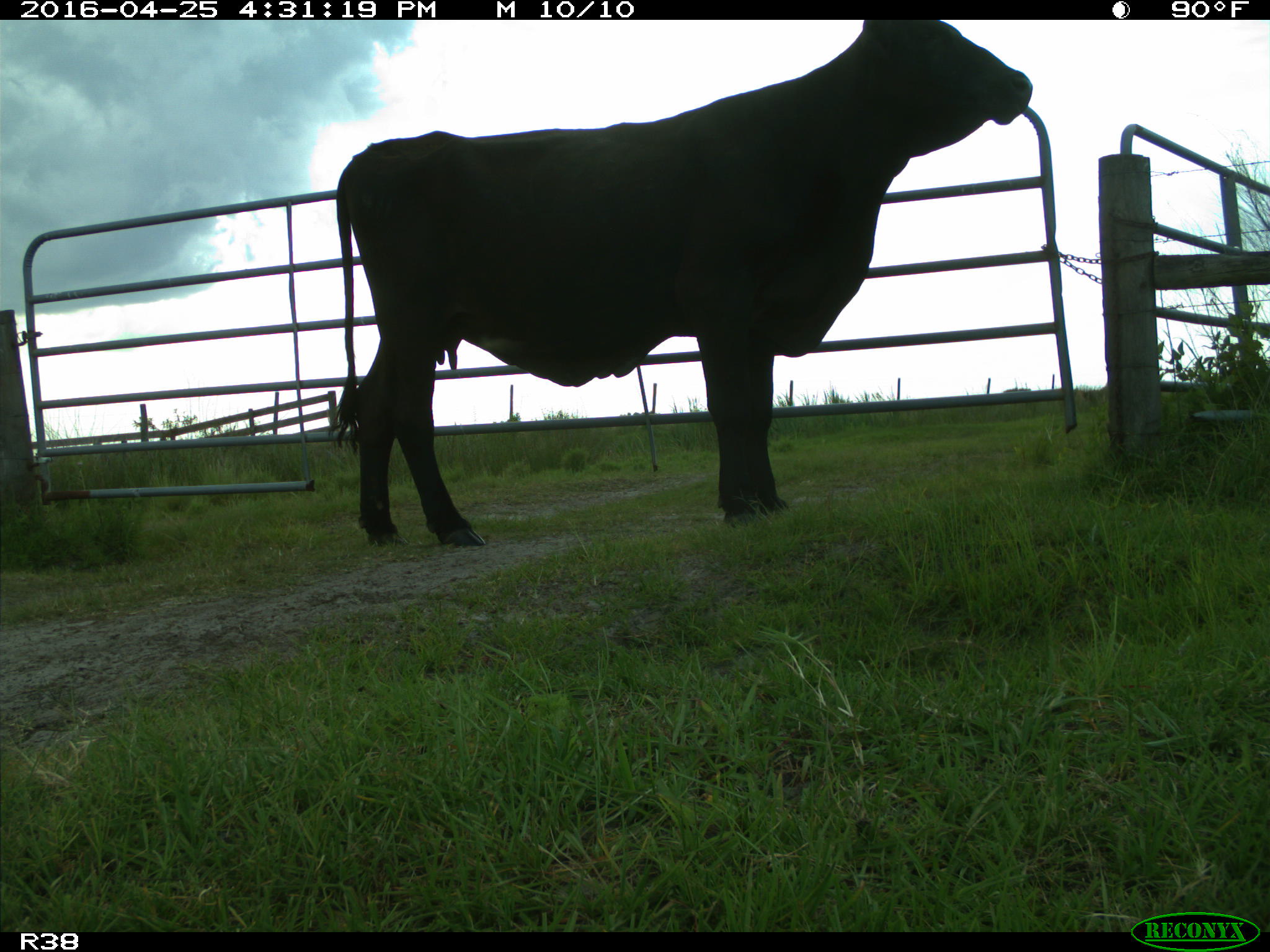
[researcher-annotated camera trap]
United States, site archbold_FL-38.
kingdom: Animalia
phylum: Chordata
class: Mammalia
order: Artiodactyla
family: Bovidae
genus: Bos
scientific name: Bos taurus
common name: domestic cow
Bos taurus (domestic cow).